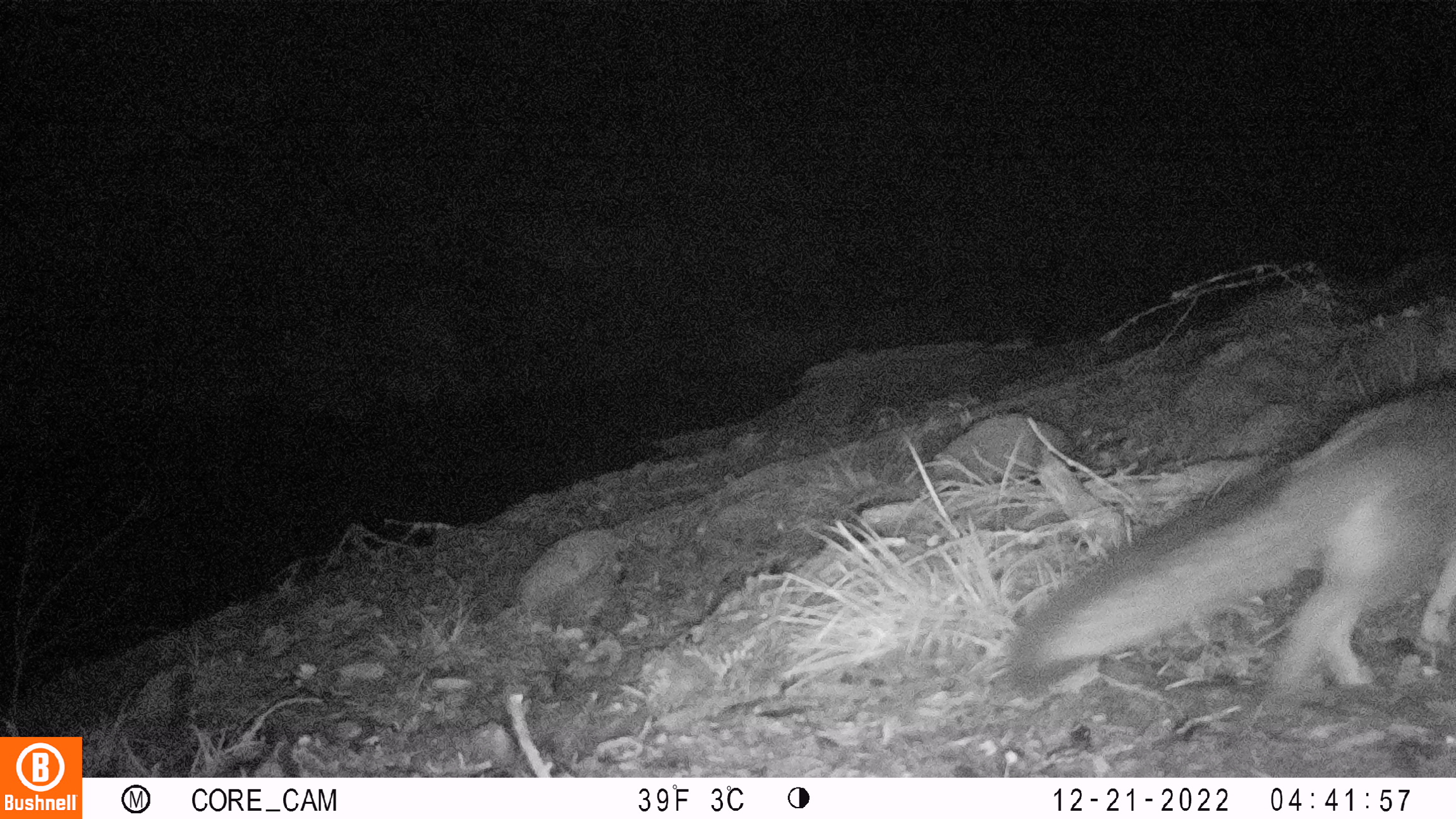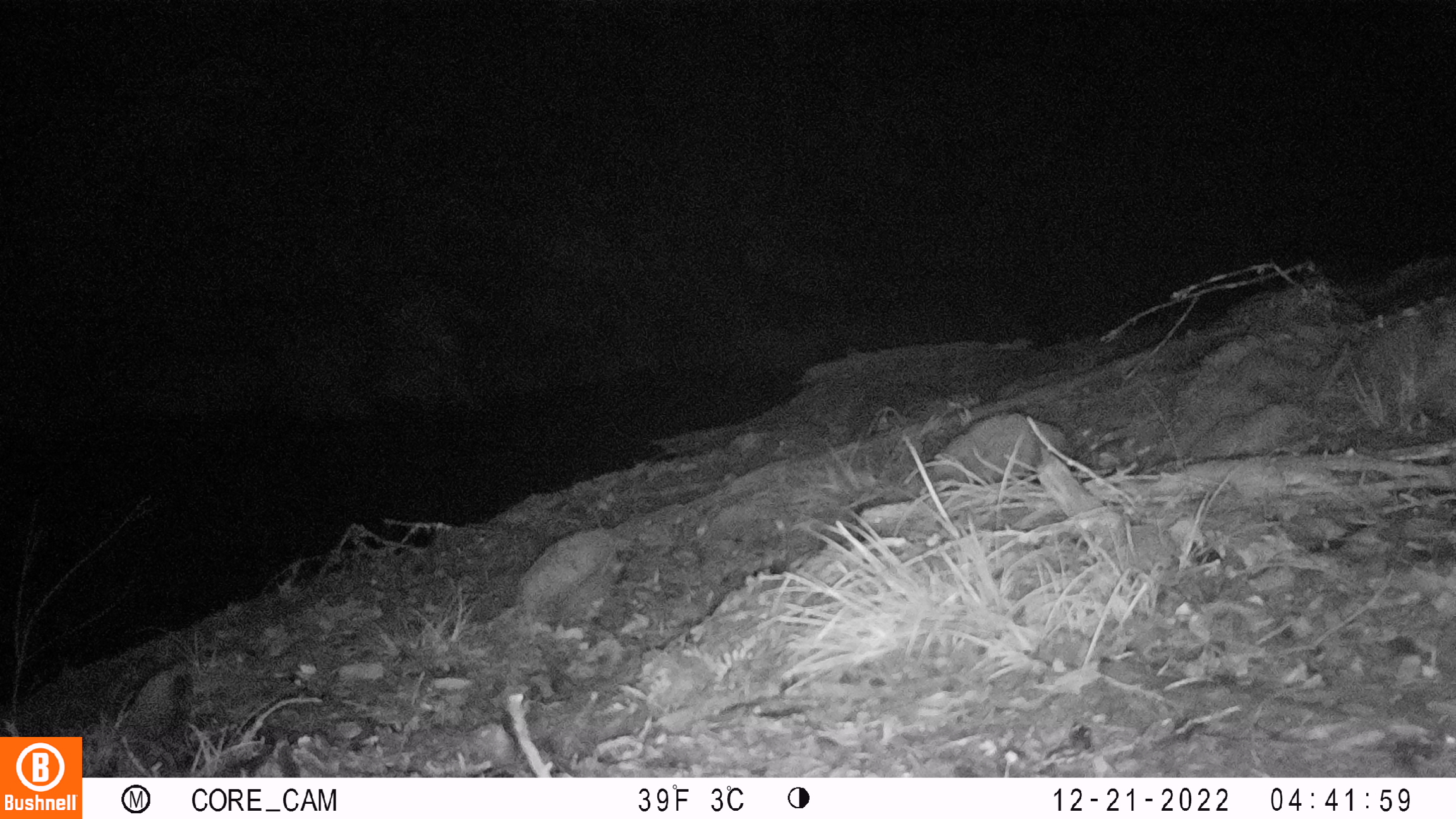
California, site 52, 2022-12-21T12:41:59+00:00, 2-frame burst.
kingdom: Animalia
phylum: Chordata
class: Mammalia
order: Carnivora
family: Canidae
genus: Urocyon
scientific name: Urocyon cinereoargenteus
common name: gray fox